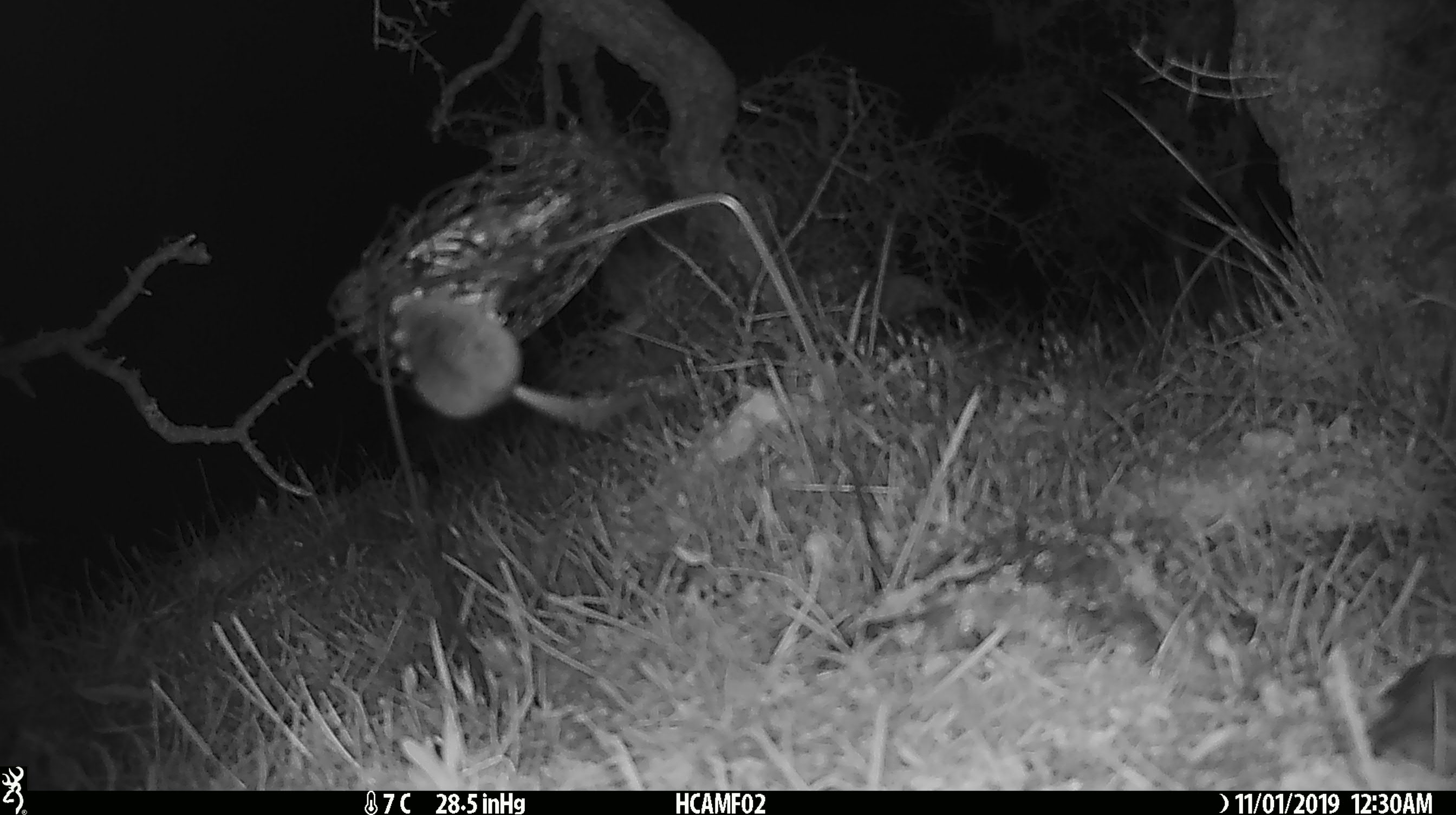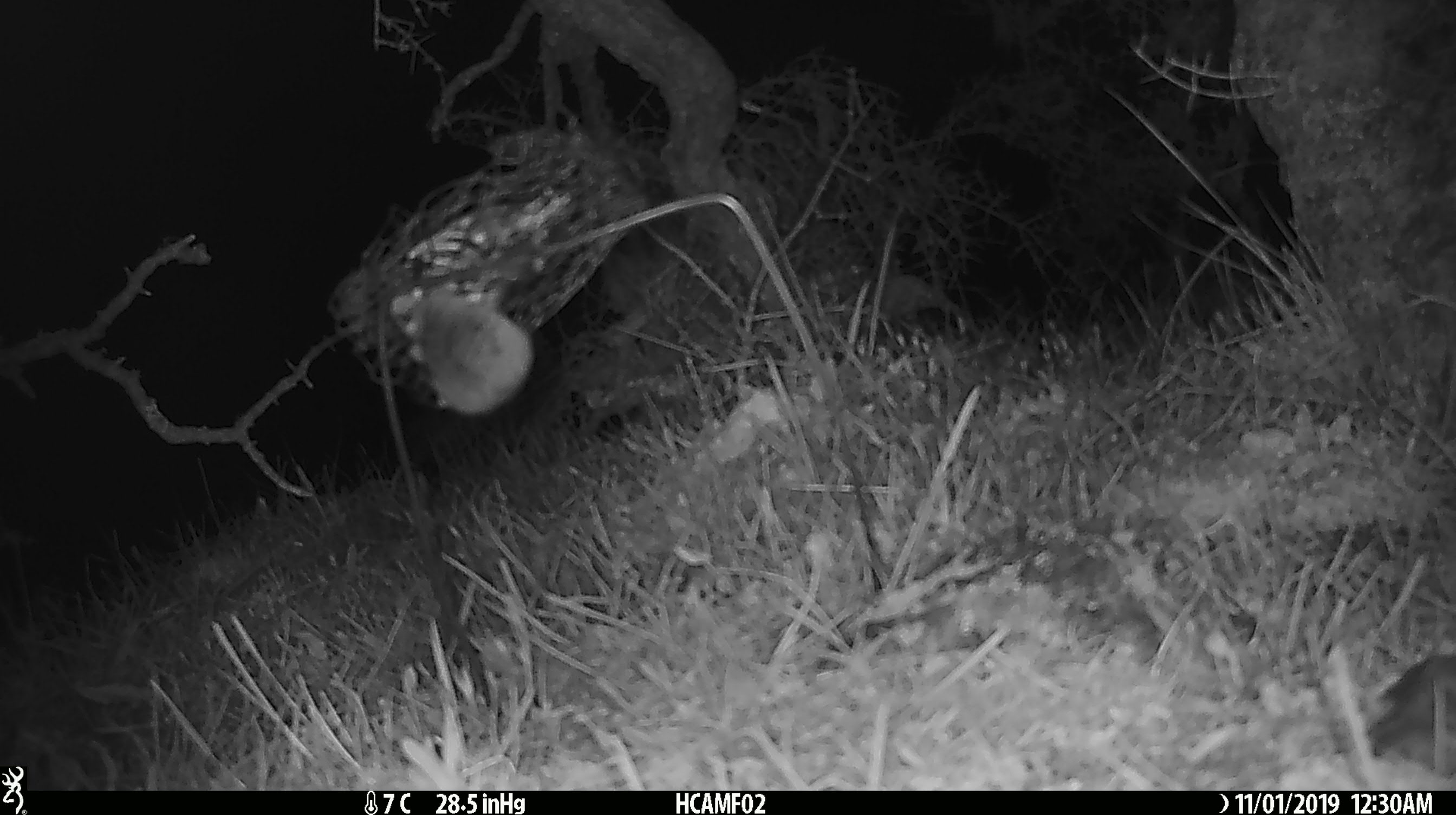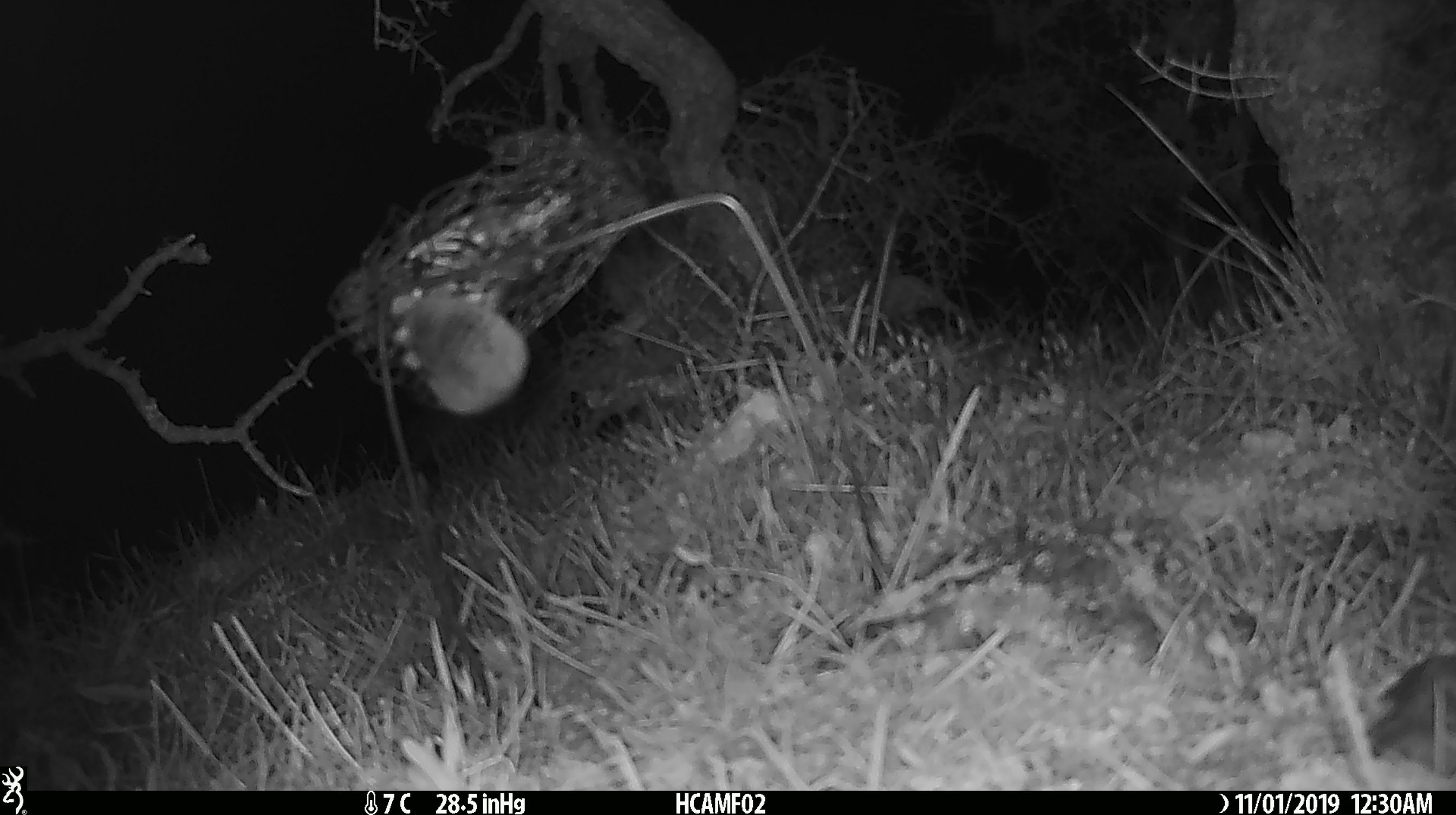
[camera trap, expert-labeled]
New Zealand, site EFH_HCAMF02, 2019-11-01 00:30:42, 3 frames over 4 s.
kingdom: Animalia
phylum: Chordata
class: Mammalia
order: Rodentia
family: Muridae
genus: Mus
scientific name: Mus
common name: mouse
Mouse (Mus).